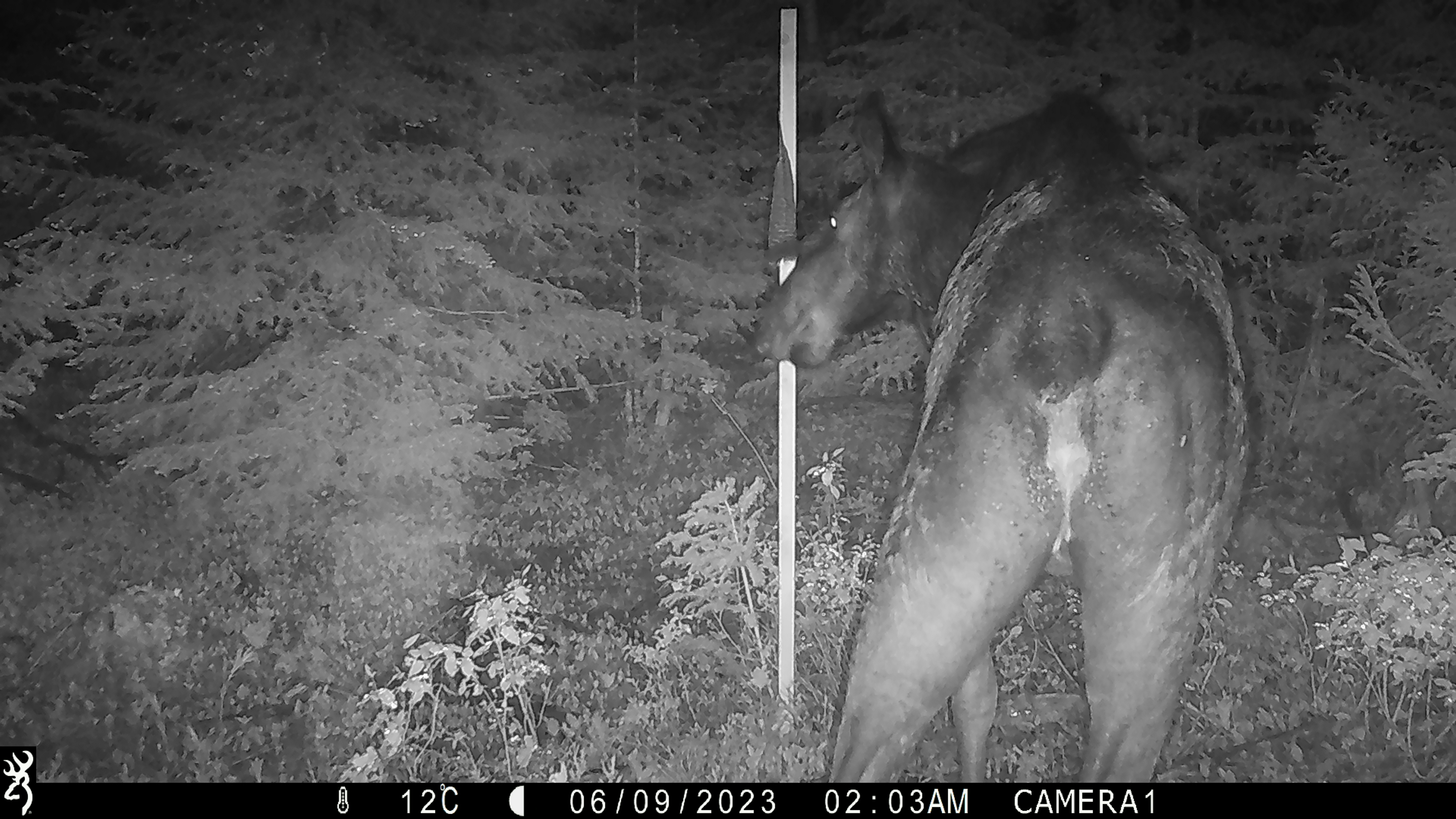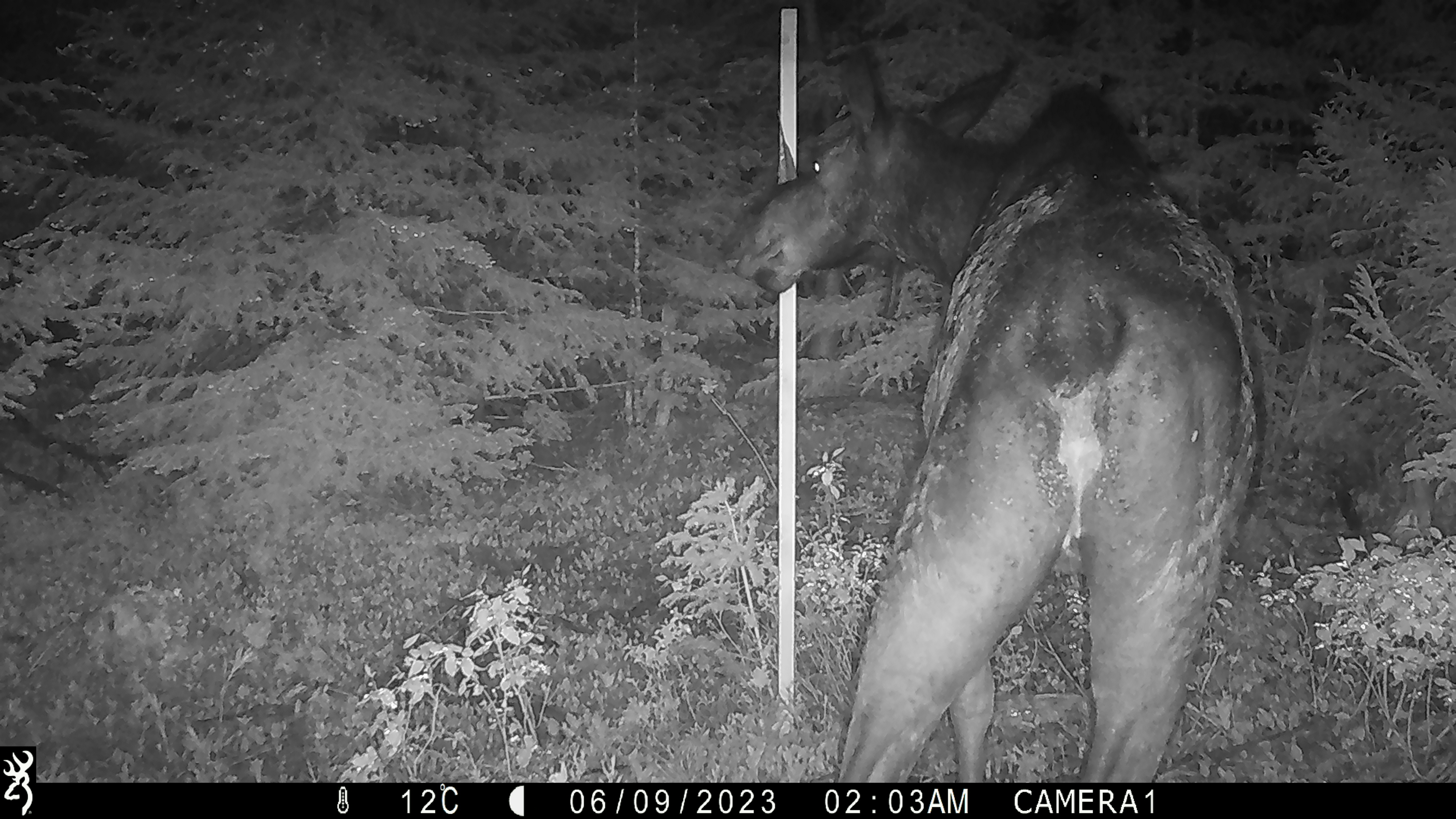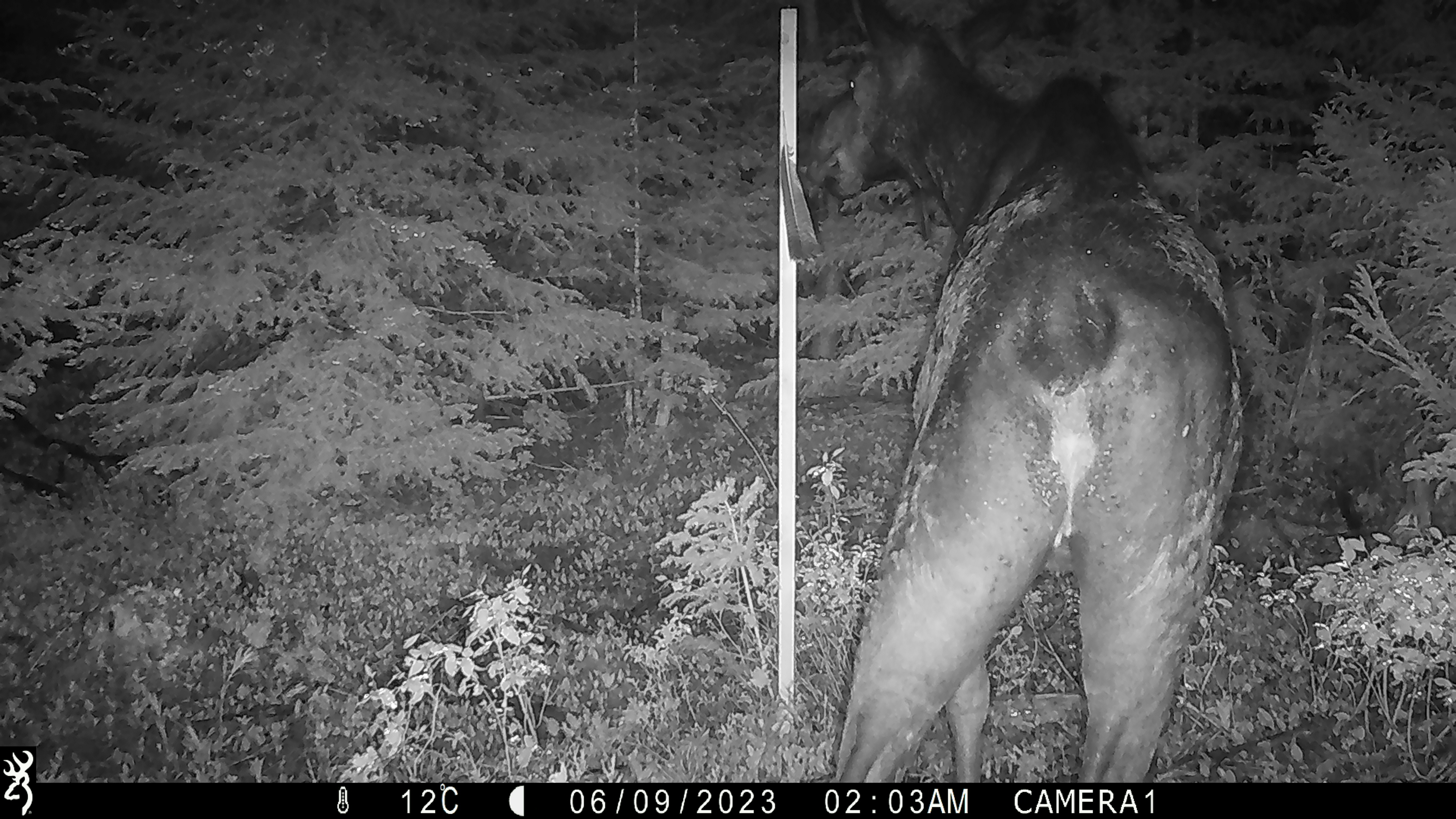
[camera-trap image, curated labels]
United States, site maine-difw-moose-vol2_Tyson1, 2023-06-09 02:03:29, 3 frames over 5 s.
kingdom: Animalia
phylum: Chordata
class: Mammalia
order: Artiodactyla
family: Cervidae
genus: Alces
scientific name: Alces alces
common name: moose